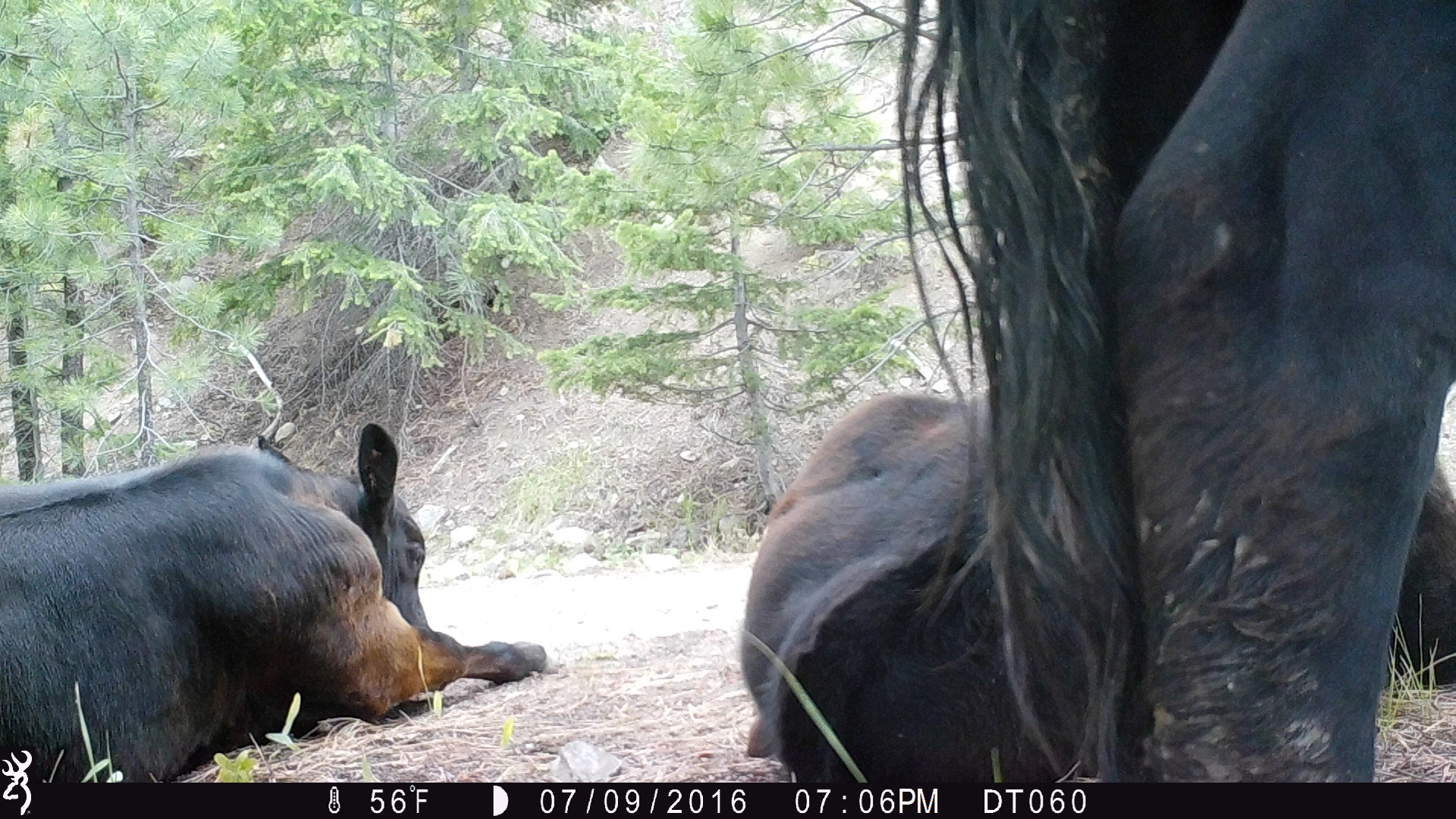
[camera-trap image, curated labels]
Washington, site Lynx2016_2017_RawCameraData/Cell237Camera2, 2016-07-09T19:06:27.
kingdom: Animalia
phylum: Chordata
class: Mammalia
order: Artiodactyla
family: Bovidae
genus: Bos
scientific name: Bos taurus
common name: domestic cattle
Domestic cattle (Bos taurus). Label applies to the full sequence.